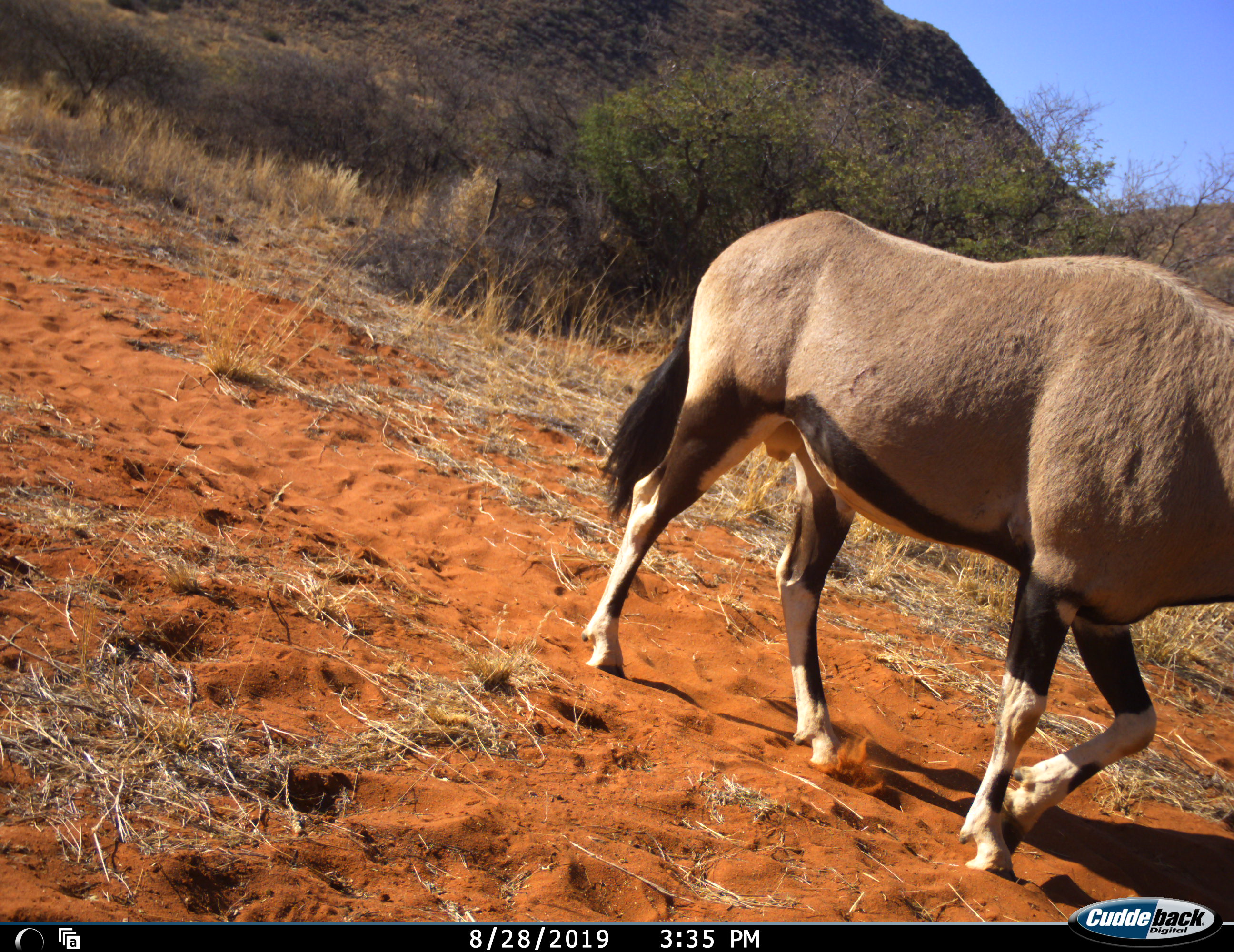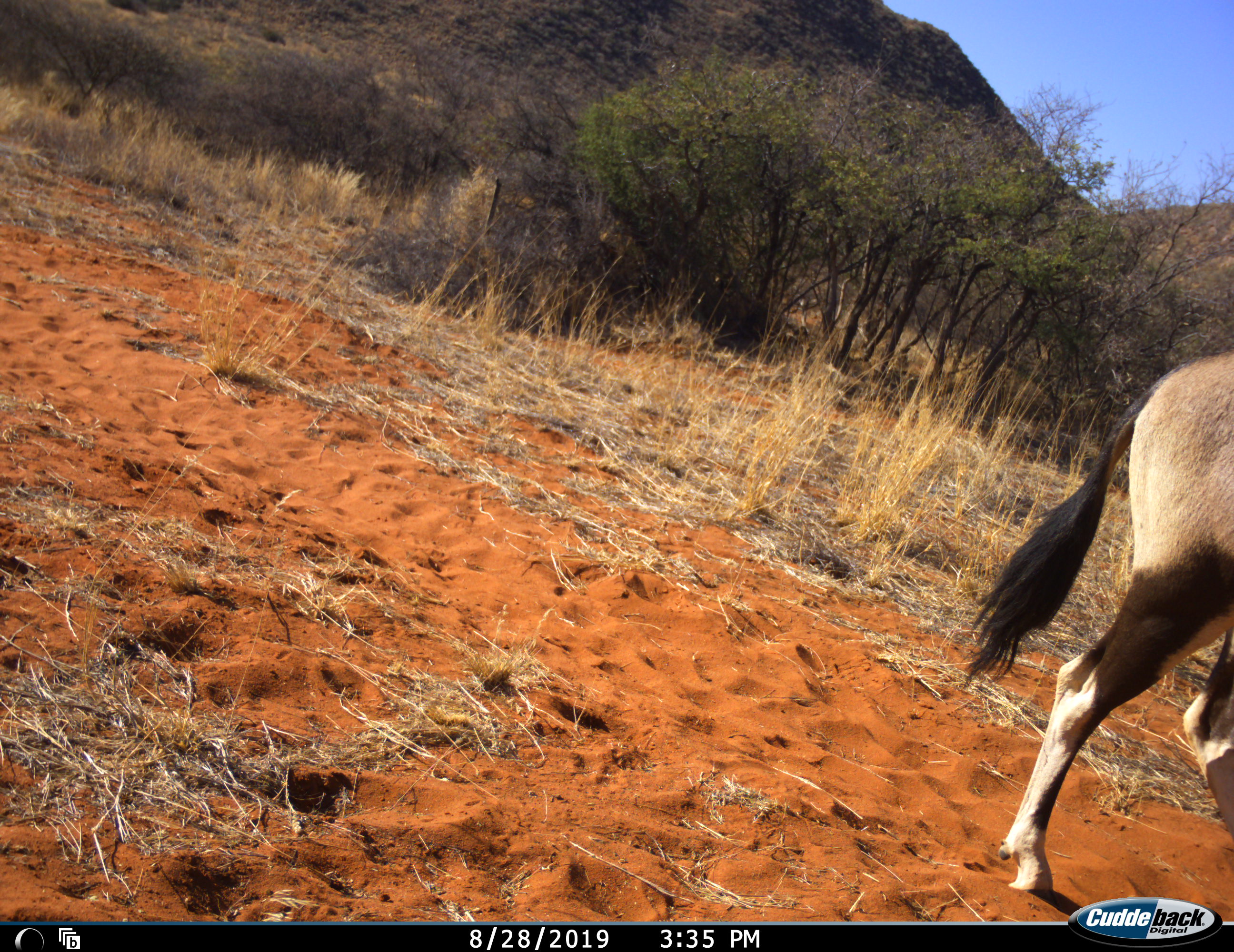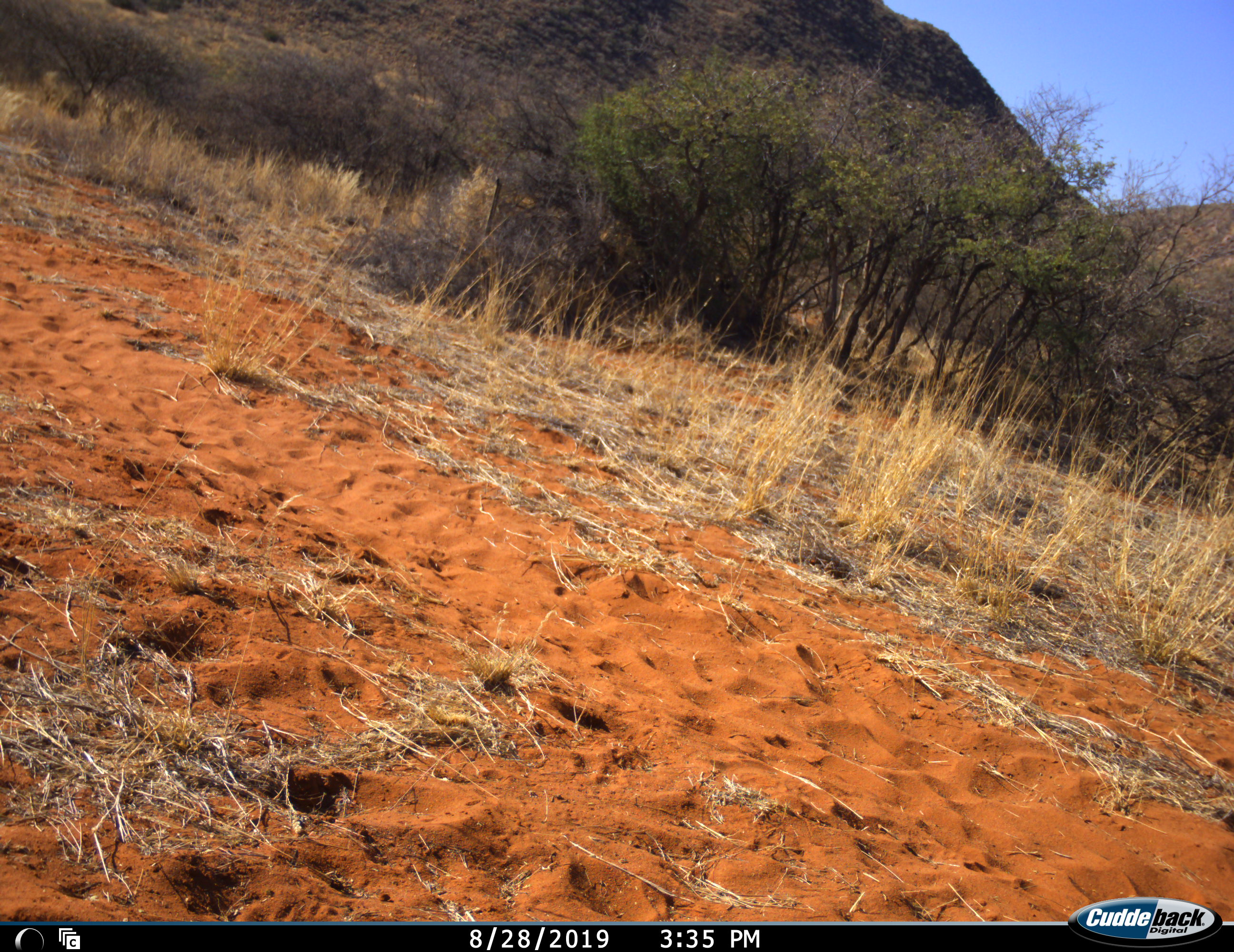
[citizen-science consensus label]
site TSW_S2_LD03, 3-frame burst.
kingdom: Animalia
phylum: Chordata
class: Mammalia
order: Artiodactyla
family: Bovidae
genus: Oryx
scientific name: Oryx gazella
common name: gemsbok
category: oryx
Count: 1.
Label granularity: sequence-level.